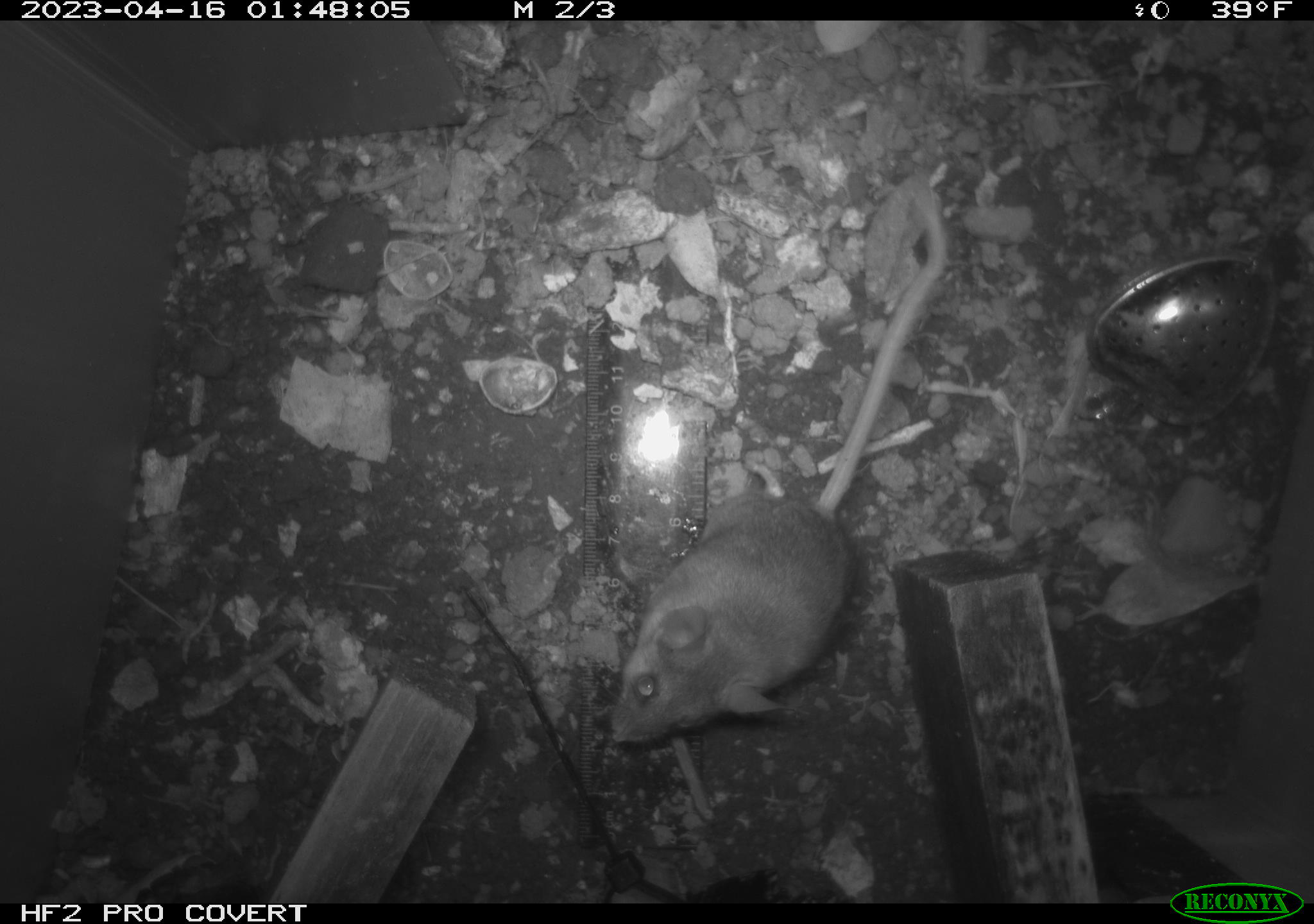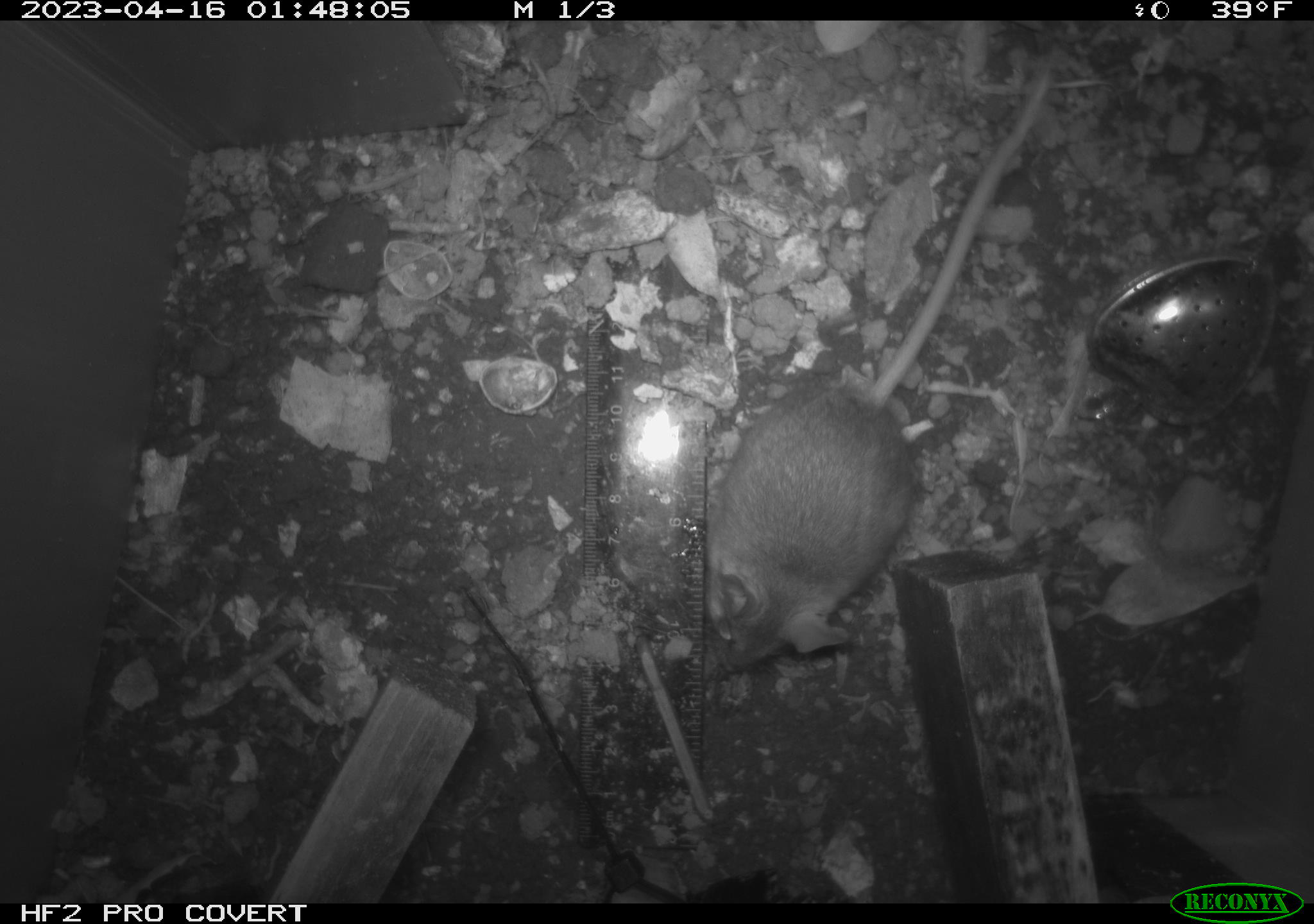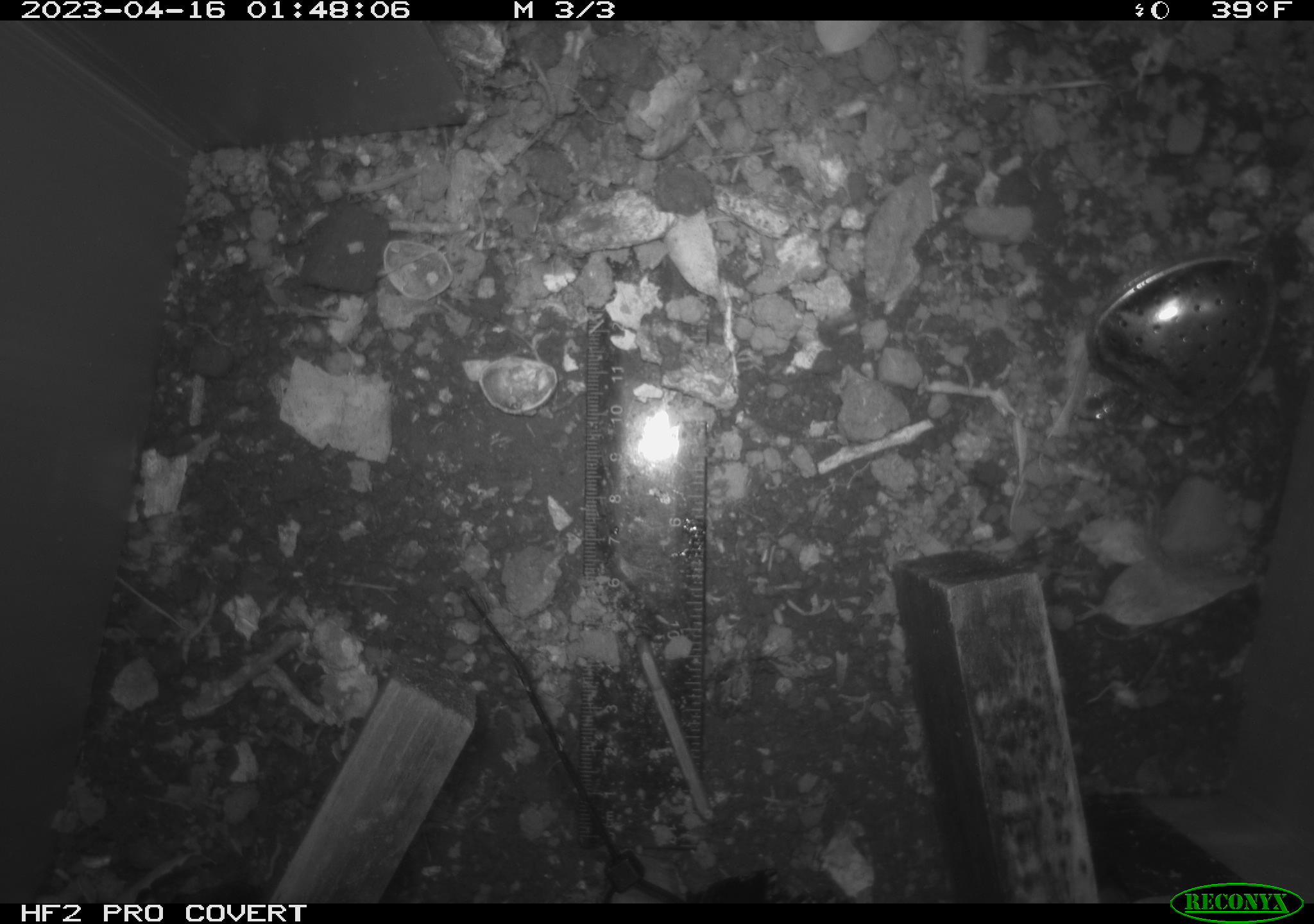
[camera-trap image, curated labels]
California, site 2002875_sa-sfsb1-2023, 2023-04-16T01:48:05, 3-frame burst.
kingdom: Animalia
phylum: Chordata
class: Mammalia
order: Rodentia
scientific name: Rodentia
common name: mouse species